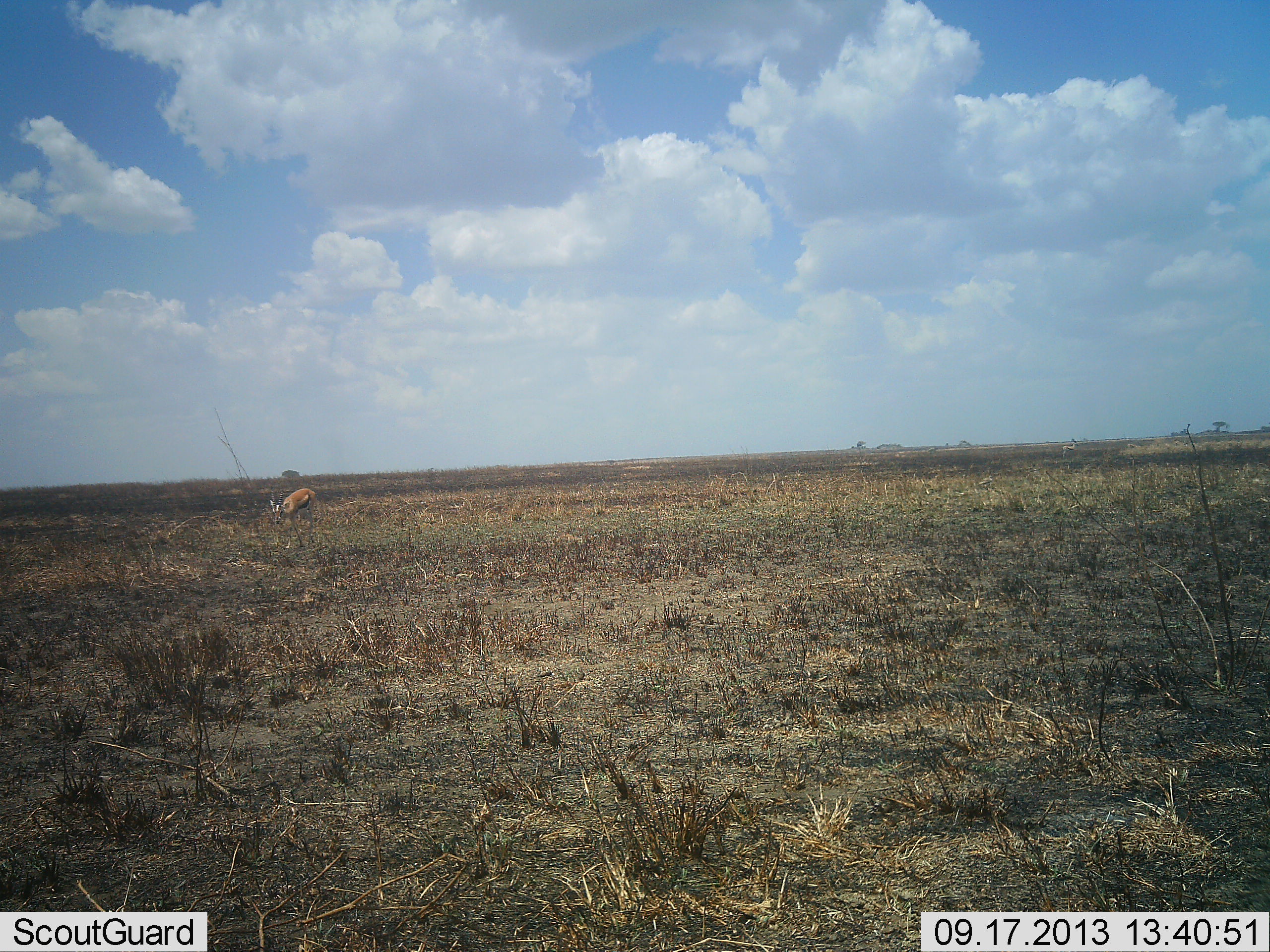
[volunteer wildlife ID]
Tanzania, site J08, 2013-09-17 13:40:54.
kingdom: Animalia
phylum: Chordata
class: Mammalia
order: Artiodactyla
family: Bovidae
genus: Eudorcas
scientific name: Eudorcas thomsonii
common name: thomson's gazelle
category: gazellethomsons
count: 1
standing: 76%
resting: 0%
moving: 6%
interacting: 0%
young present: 0%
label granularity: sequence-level